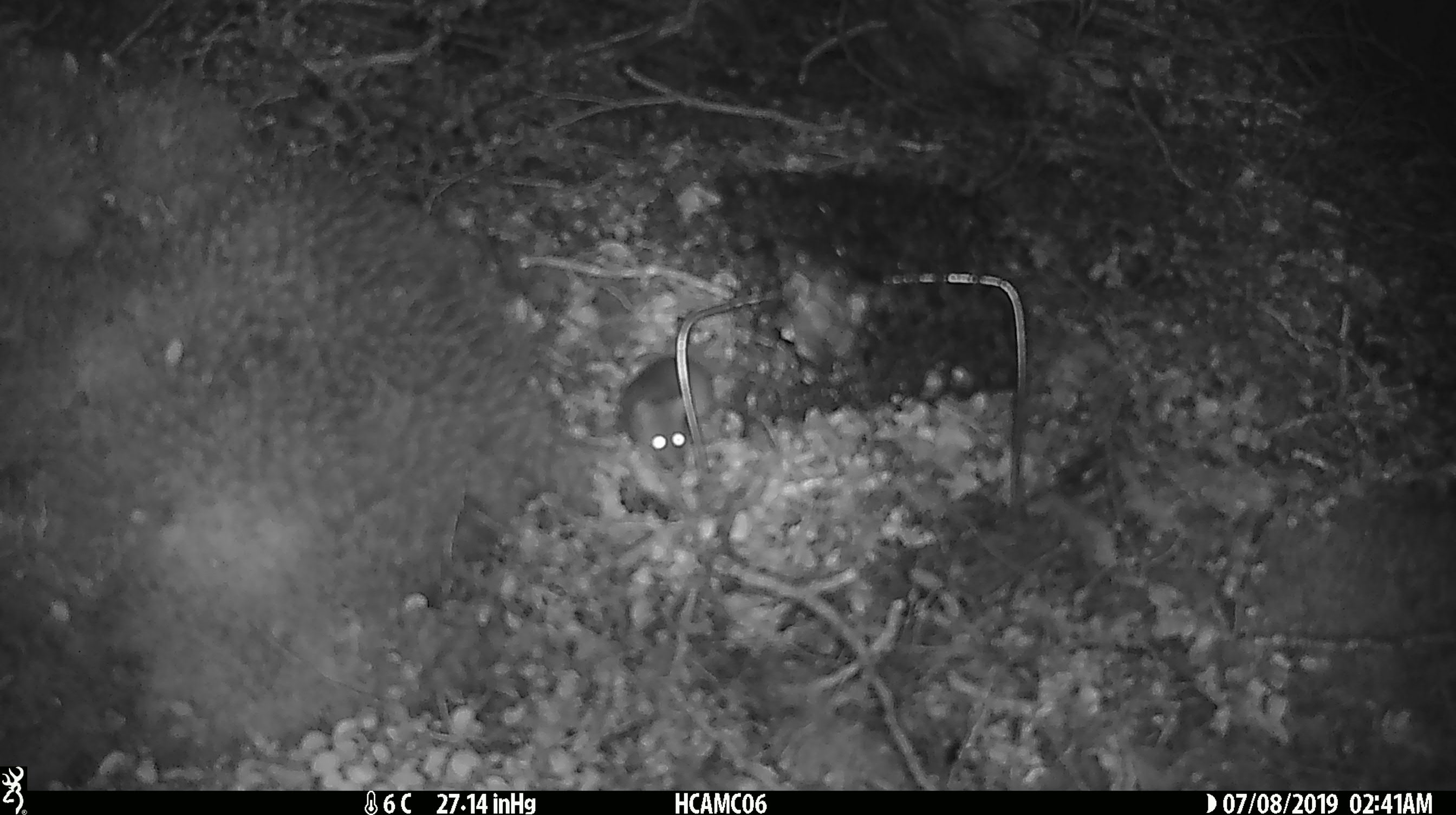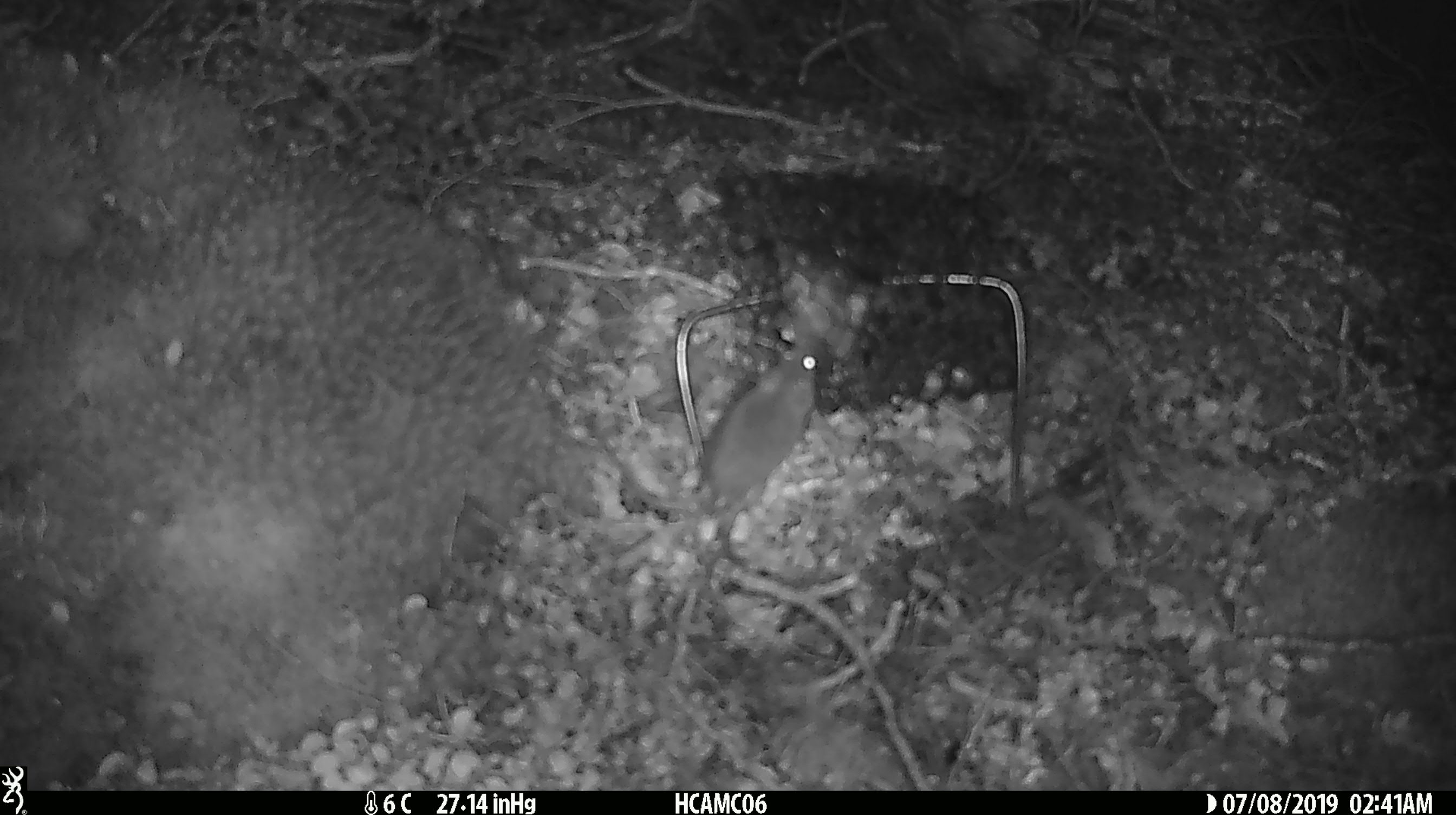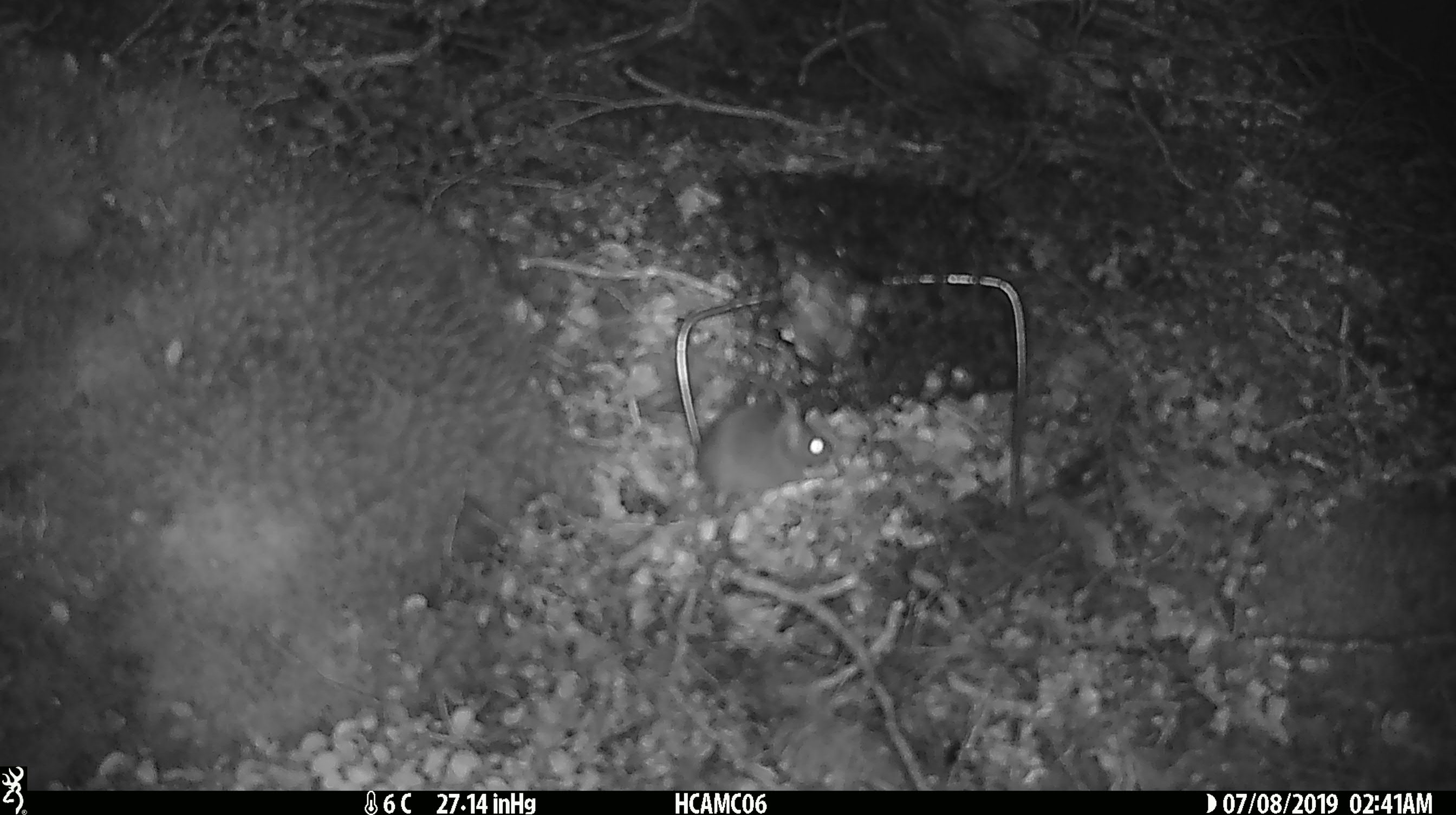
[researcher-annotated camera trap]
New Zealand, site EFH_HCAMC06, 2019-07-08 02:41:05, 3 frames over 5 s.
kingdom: Animalia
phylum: Chordata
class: Mammalia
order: Rodentia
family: Muridae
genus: Mus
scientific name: Mus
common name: mouse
Mouse (Mus).